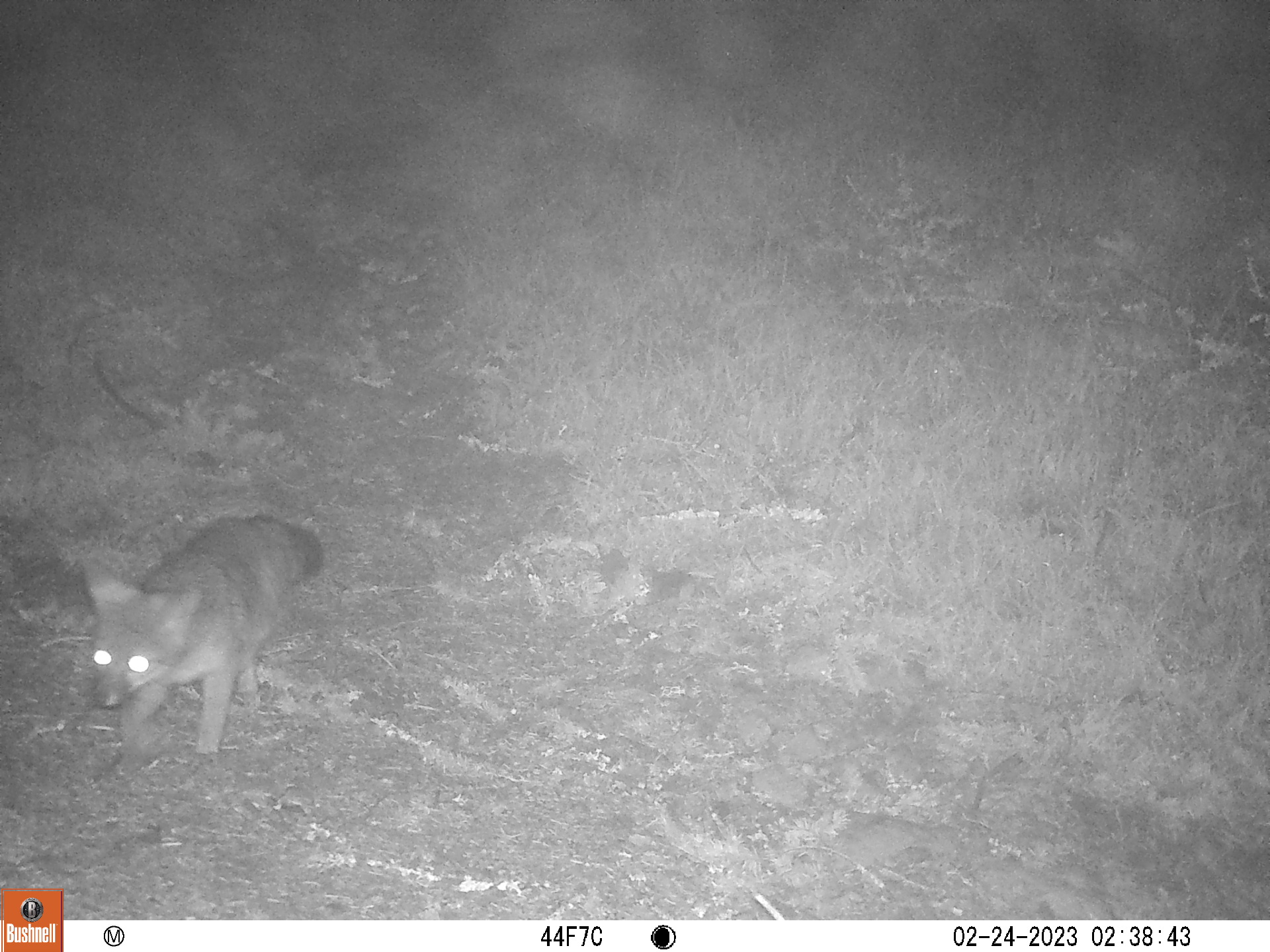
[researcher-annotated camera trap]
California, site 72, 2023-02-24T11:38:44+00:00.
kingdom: Animalia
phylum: Chordata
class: Mammalia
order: Carnivora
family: Canidae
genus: Urocyon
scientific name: Urocyon cinereoargenteus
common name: gray fox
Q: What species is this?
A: Gray fox (Urocyon cinereoargenteus).